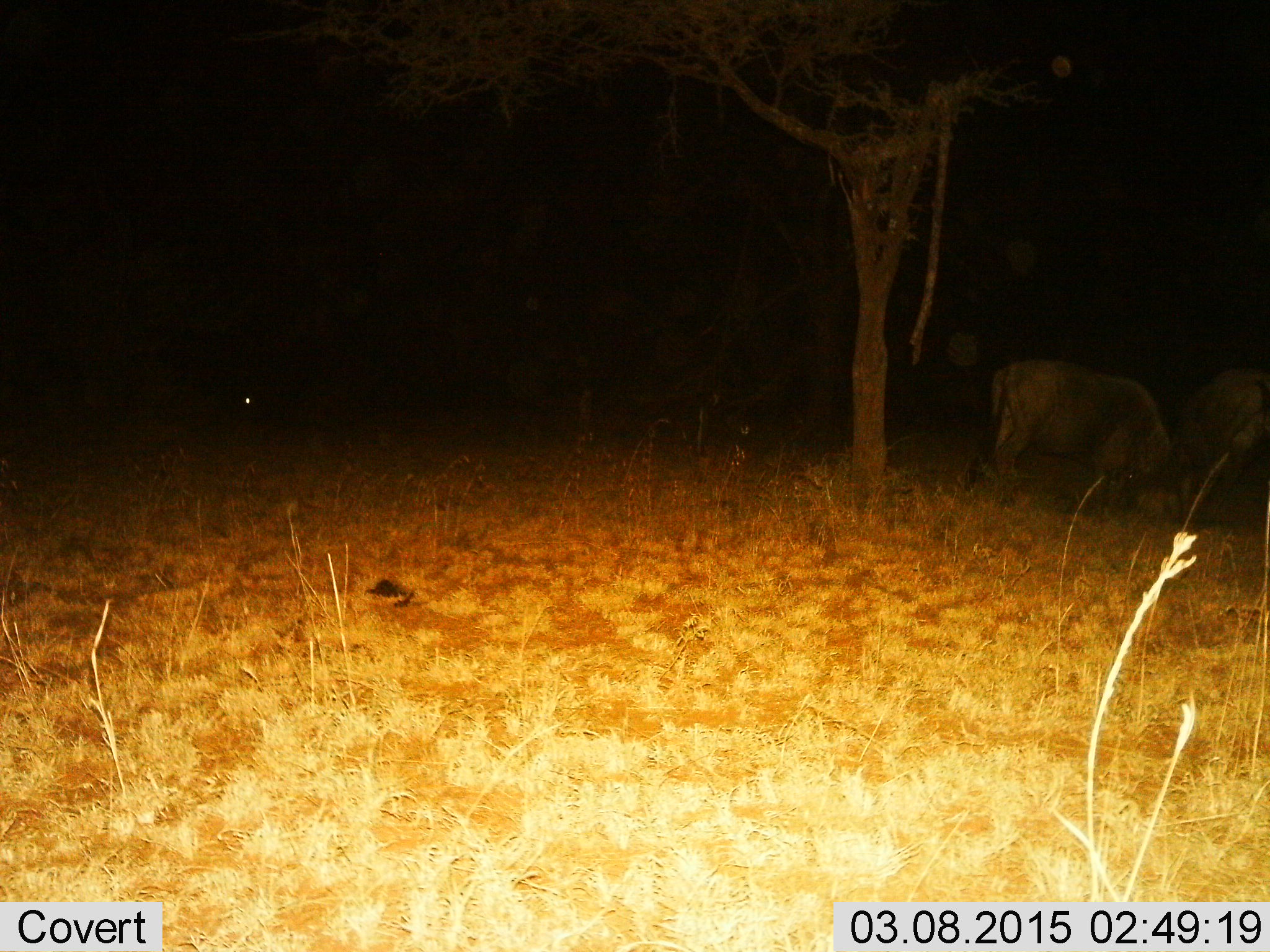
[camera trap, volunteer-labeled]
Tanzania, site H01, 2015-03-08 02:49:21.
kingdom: Animalia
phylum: Chordata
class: Mammalia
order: Artiodactyla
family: Bovidae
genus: Connochaetes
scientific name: Connochaetes taurinus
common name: blue wildebeest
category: wildebeest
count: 2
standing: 0%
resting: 0%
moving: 0%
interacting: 12%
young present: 0%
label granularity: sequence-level